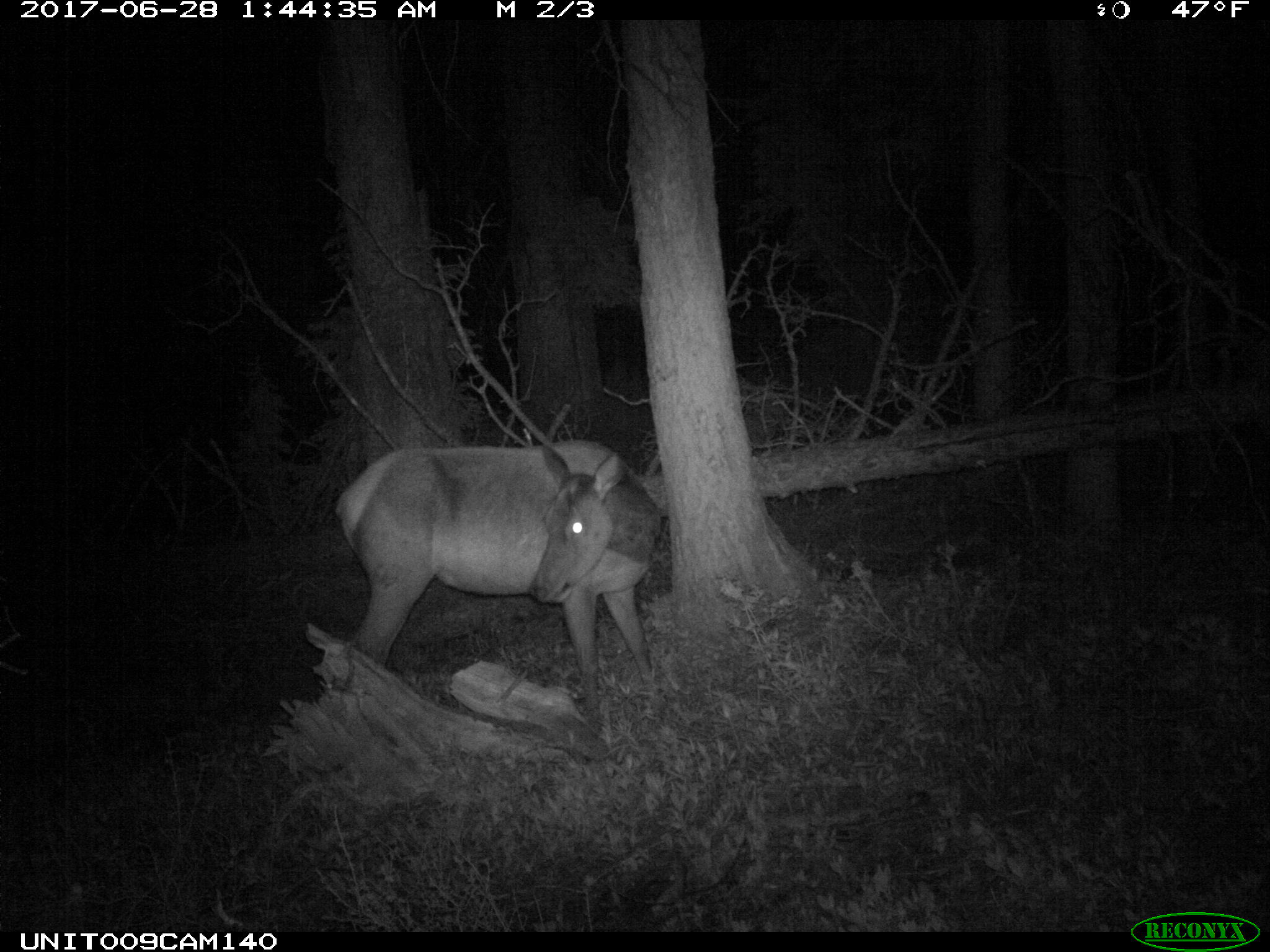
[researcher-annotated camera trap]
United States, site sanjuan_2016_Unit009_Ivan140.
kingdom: Animalia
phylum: Chordata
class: Mammalia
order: Artiodactyla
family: Cervidae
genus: Cervus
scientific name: Cervus elaphus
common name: red deer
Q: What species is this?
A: Cervus elaphus (red deer).